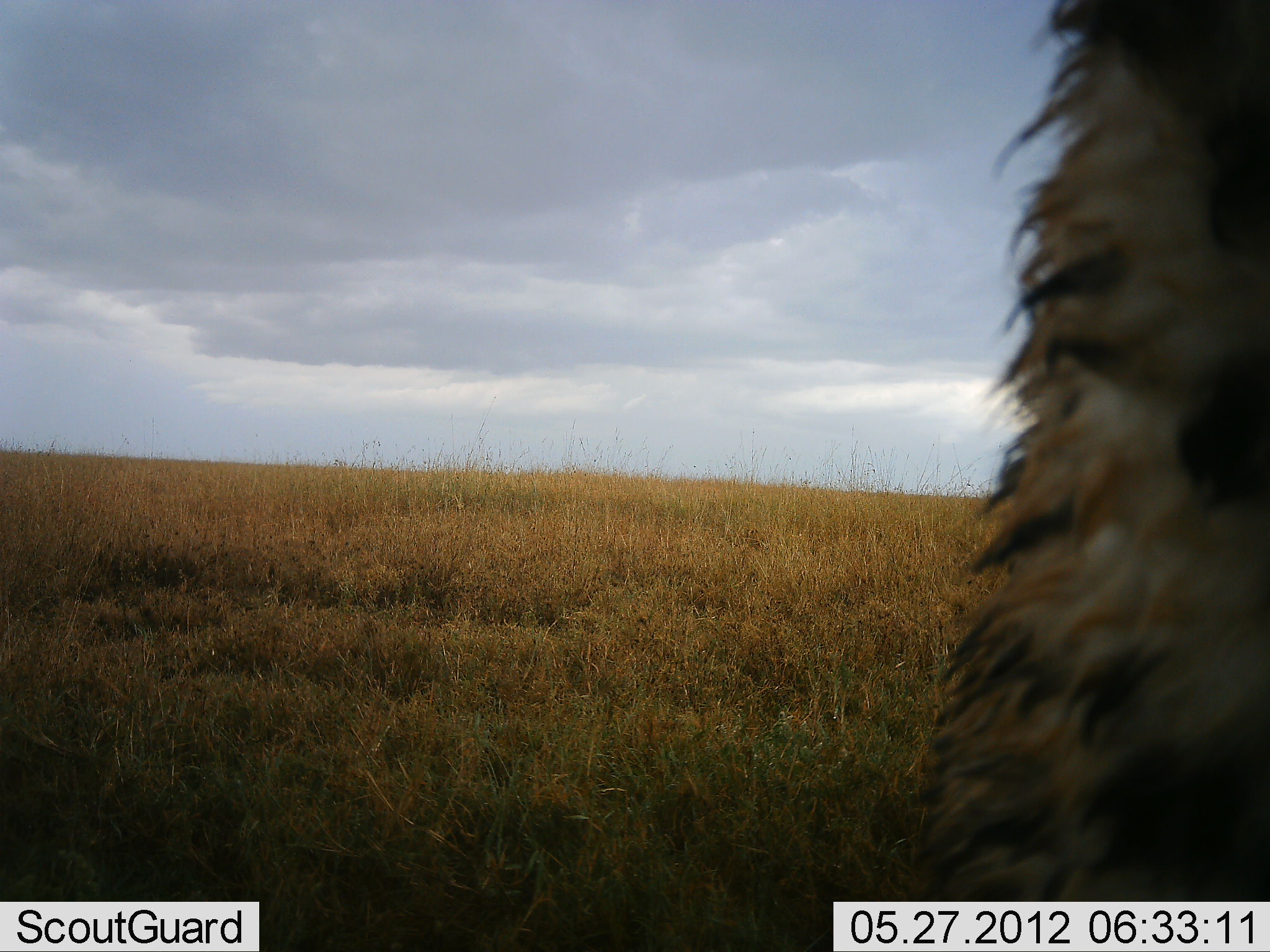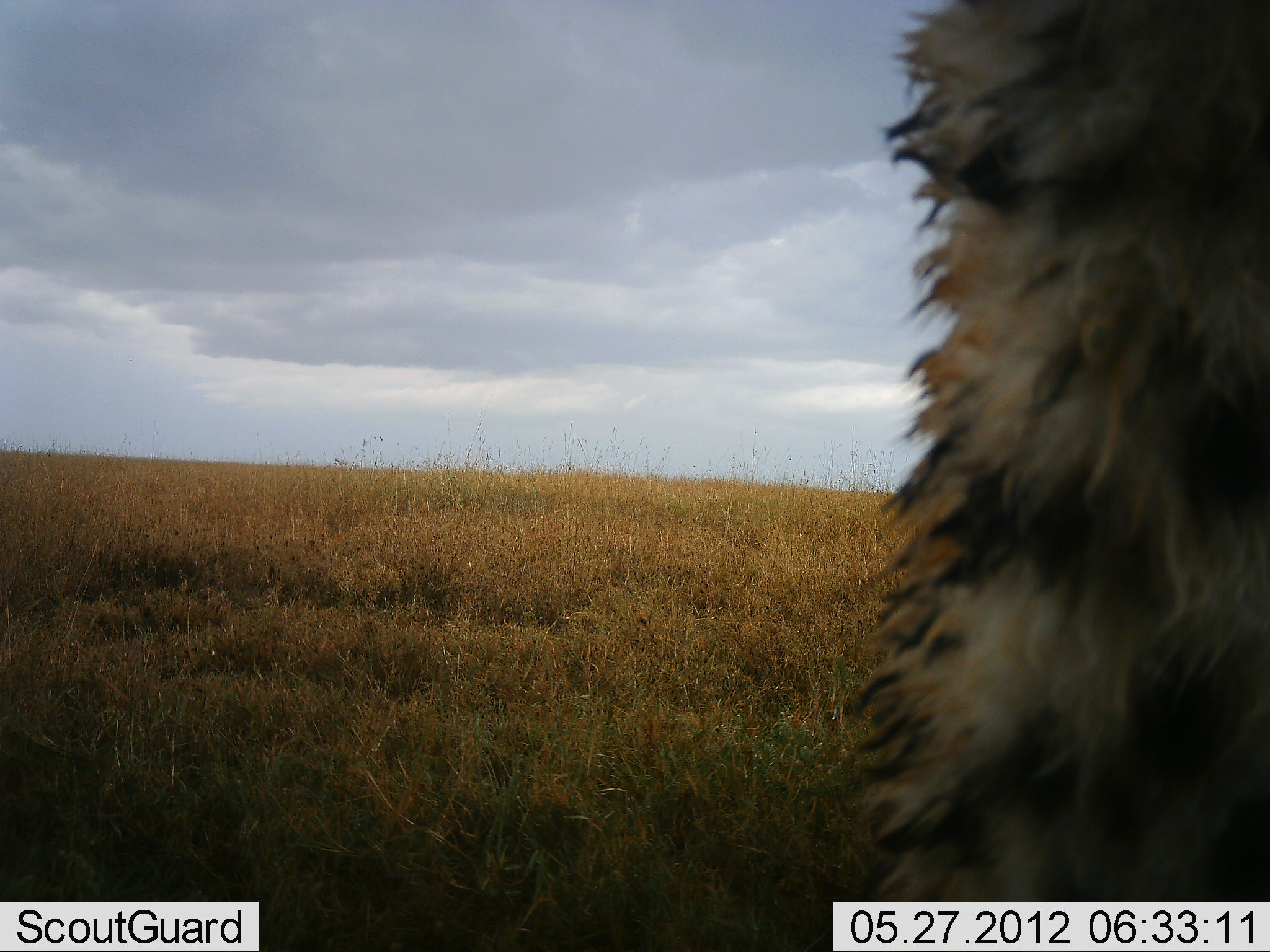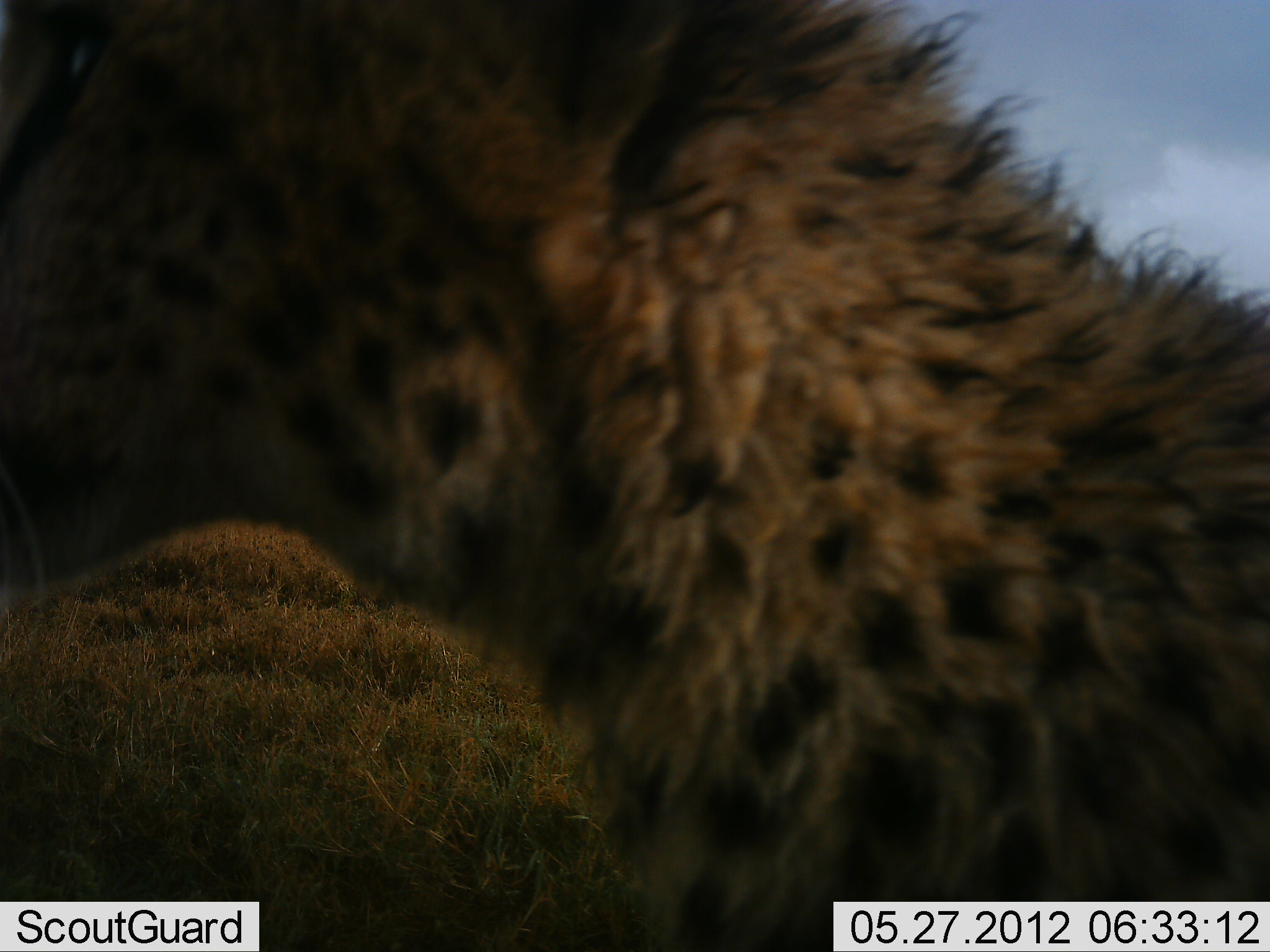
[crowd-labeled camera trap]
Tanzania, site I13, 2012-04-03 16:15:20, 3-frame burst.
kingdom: Animalia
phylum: Chordata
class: Mammalia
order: Carnivora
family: Felidae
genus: Acinonyx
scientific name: Acinonyx jubatus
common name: cheetah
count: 1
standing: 29%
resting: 14%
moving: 57%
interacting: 0%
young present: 14%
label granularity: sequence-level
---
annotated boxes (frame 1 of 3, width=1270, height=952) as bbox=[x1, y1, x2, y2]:
animal: bbox=[893, 0, 1270, 863]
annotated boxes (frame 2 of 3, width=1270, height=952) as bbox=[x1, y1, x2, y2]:
animal: bbox=[846, 0, 1270, 903]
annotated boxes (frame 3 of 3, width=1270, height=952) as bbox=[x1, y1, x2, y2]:
animal: bbox=[1, 1, 1270, 952]